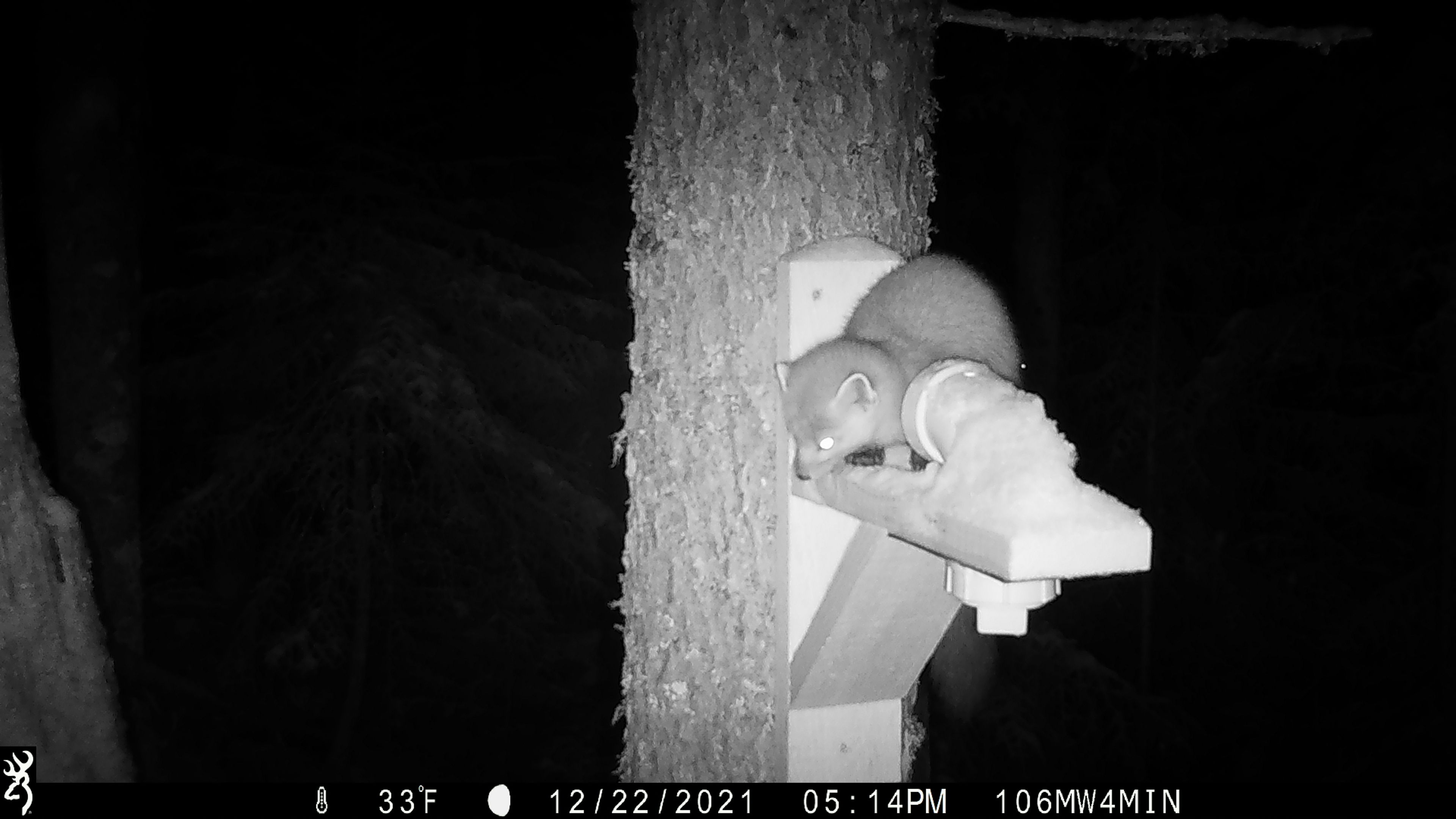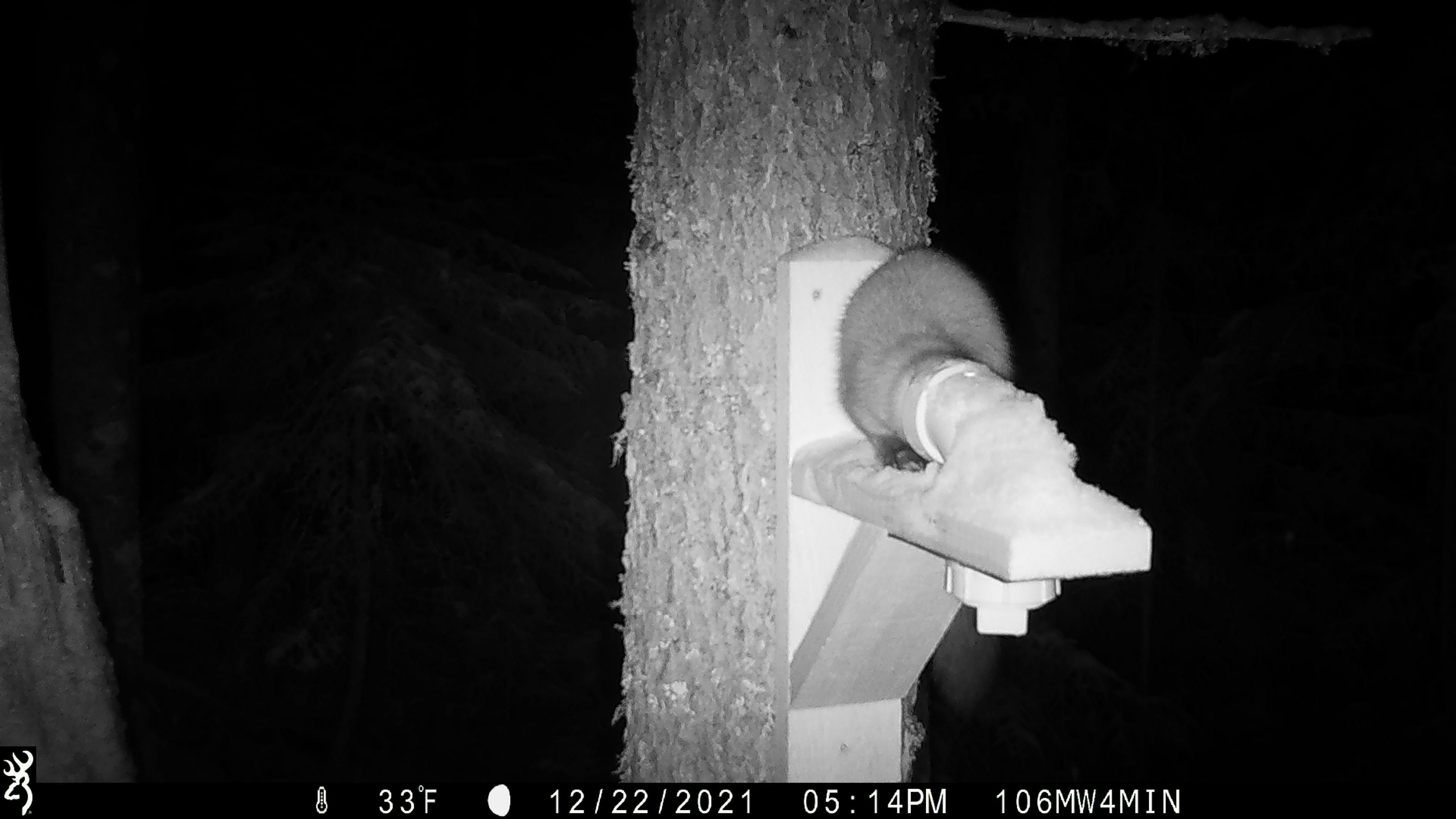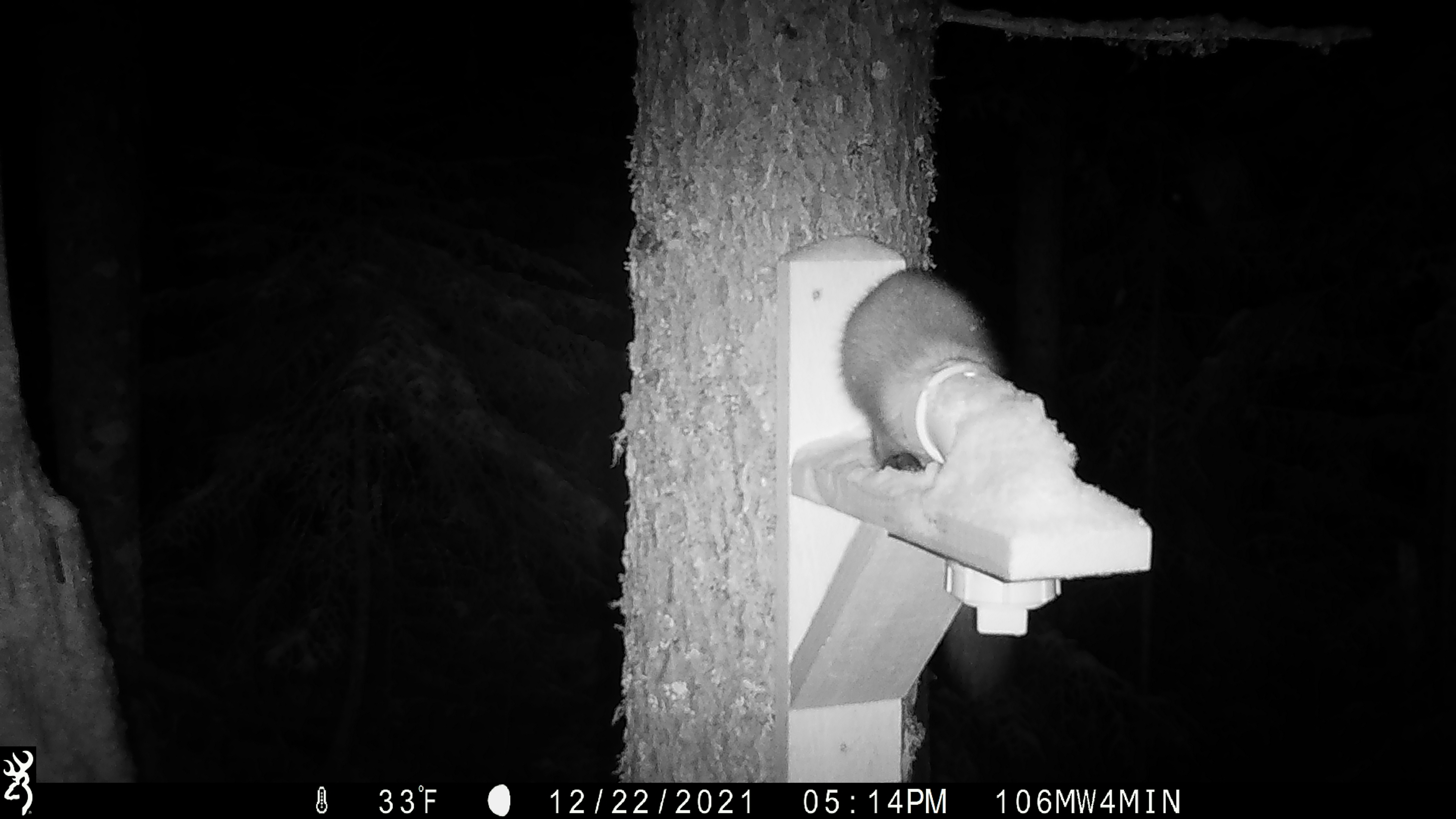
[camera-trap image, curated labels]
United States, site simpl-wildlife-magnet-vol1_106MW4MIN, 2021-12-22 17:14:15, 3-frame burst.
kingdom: Animalia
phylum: Chordata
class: Mammalia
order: Carnivora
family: Mustelidae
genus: Martes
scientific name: Martes americana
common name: american marten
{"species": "american marten (Martes americana)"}